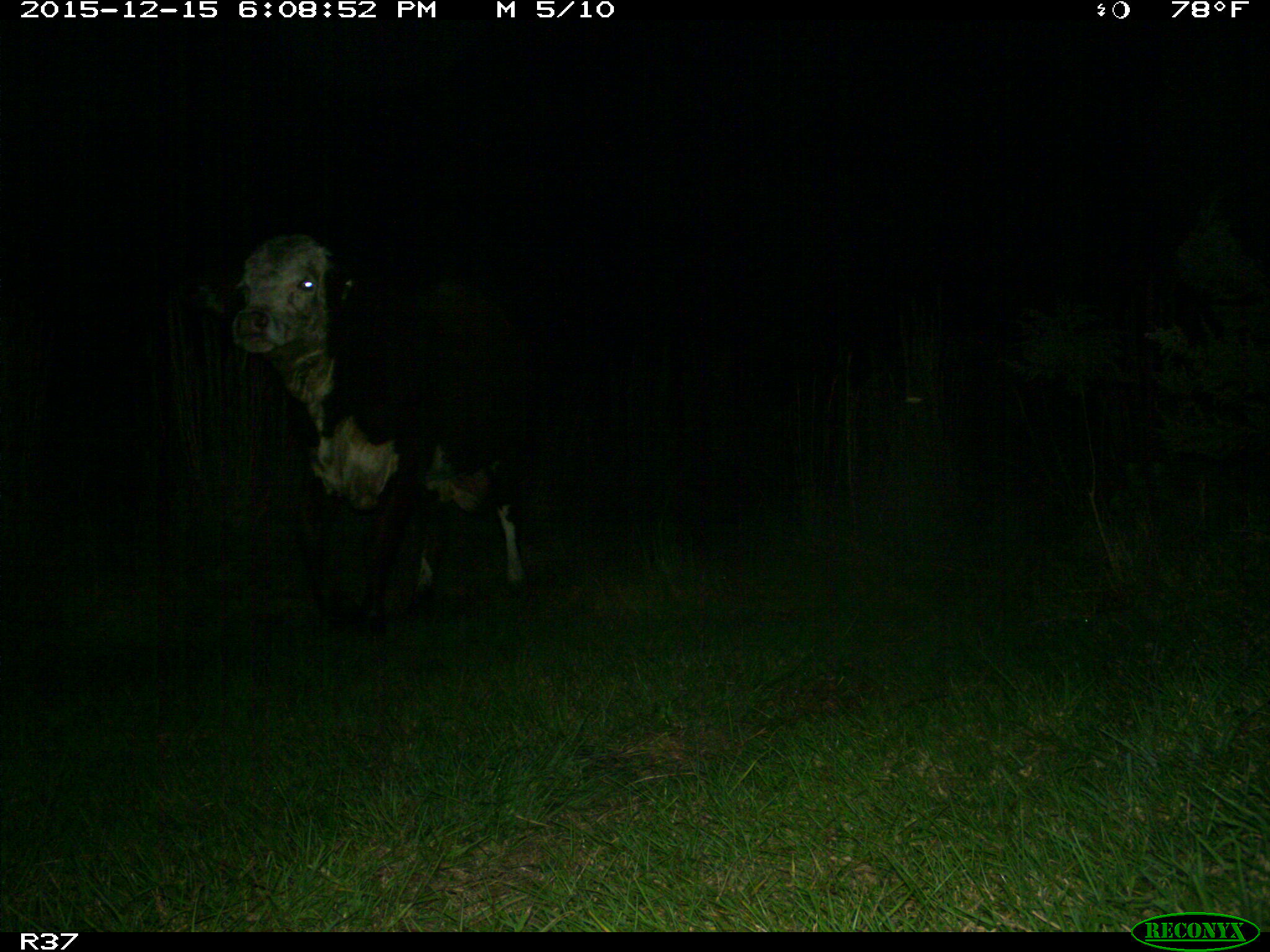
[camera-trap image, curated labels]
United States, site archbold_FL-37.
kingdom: Animalia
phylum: Chordata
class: Mammalia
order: Artiodactyla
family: Bovidae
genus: Bos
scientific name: Bos taurus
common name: domestic cow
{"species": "Bos taurus (domestic cow)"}